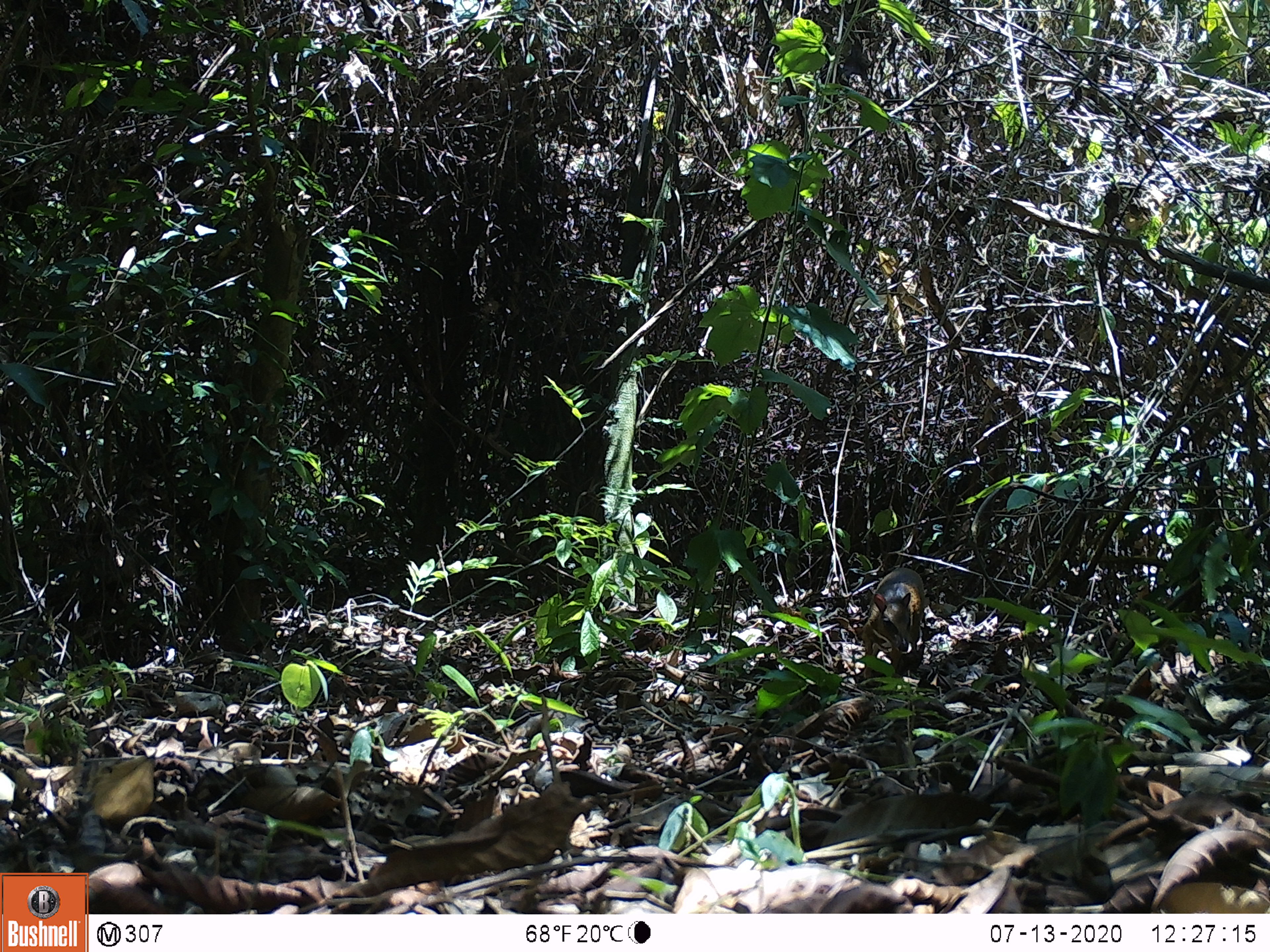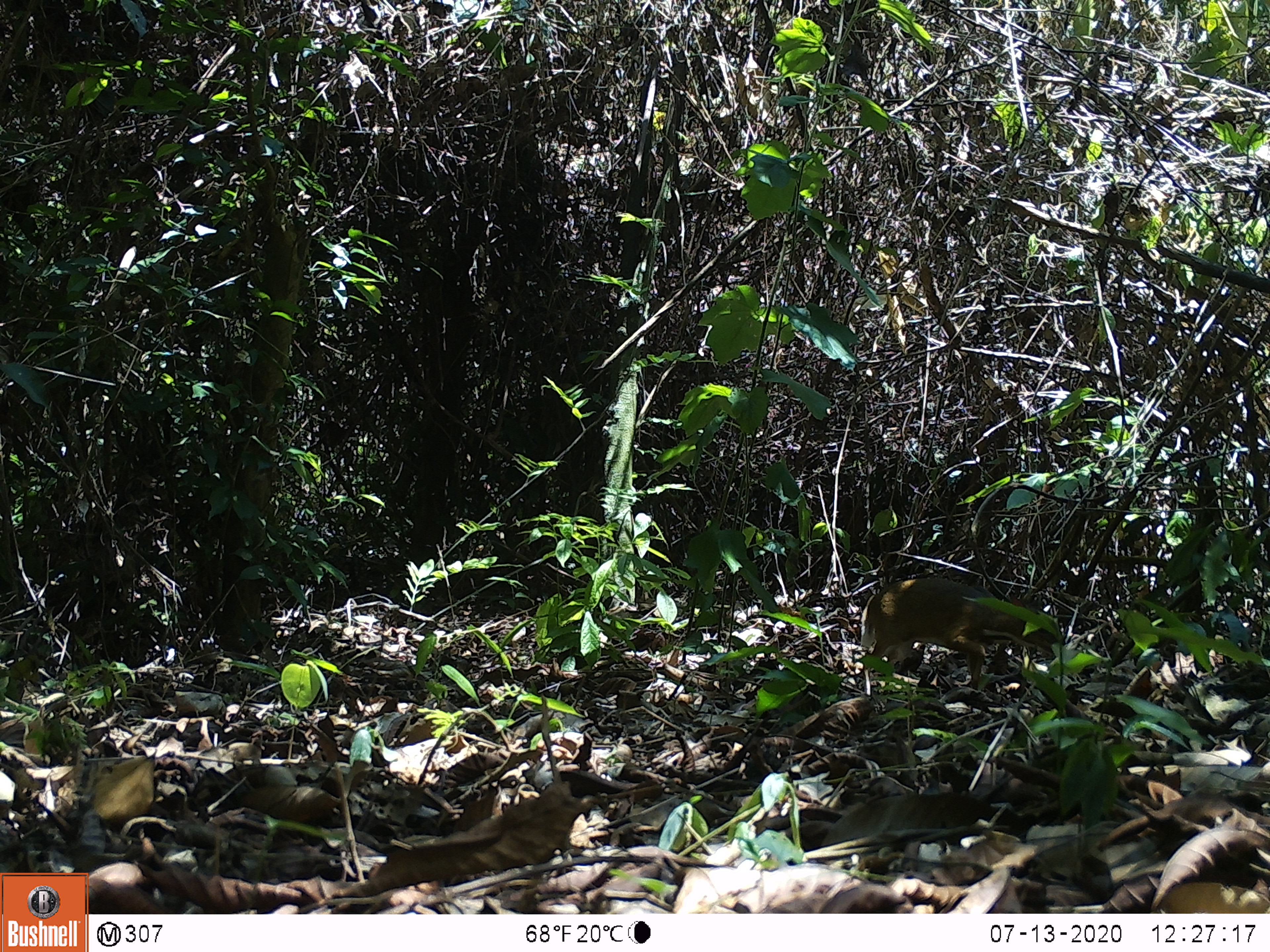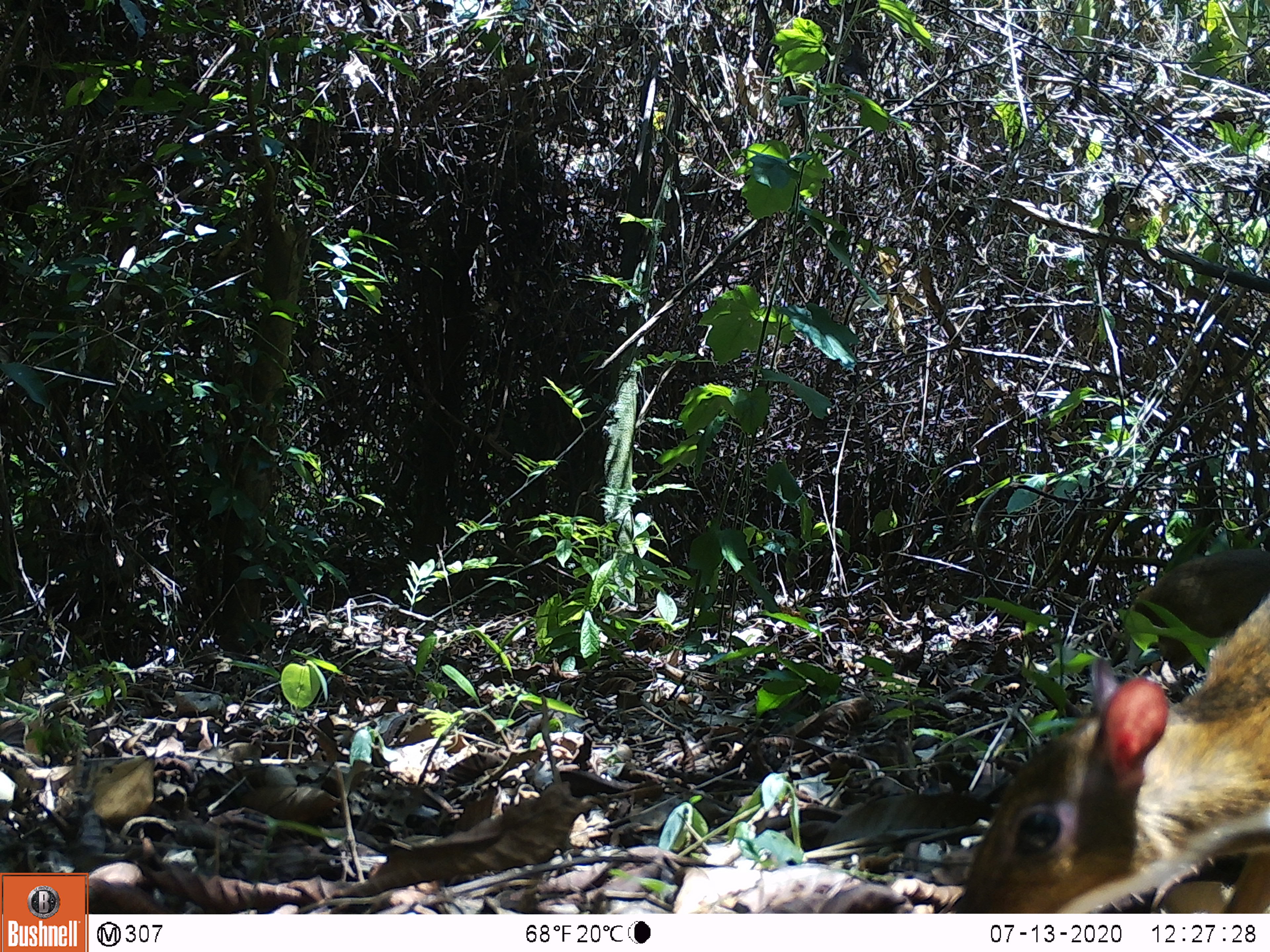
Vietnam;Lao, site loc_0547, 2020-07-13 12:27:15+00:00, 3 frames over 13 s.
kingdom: Animalia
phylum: Chordata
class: Mammalia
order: Artiodactyla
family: Tragulidae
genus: Moschiola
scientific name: Moschiola meminna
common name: chevrotain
Chevrotain (Moschiola meminna). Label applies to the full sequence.